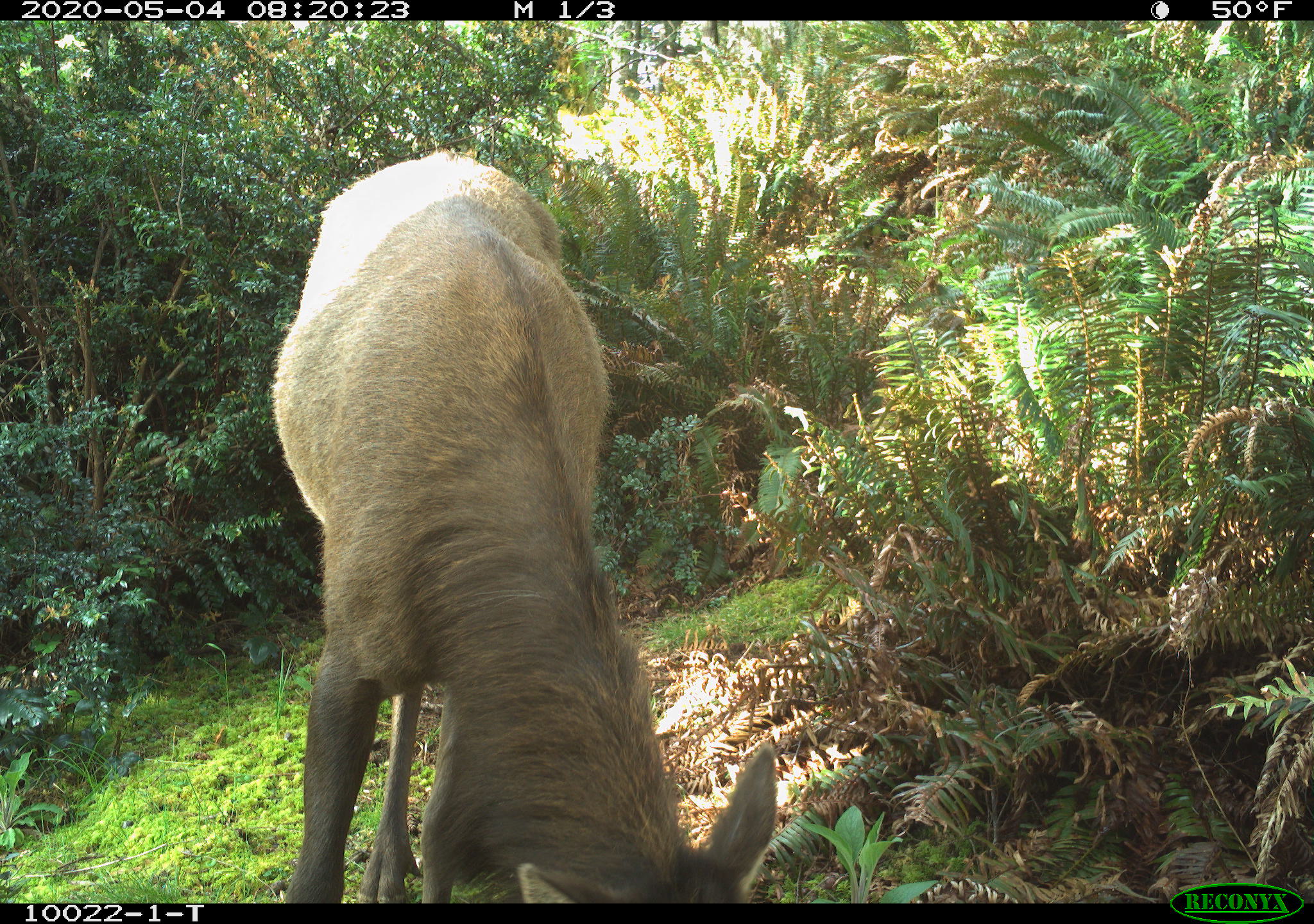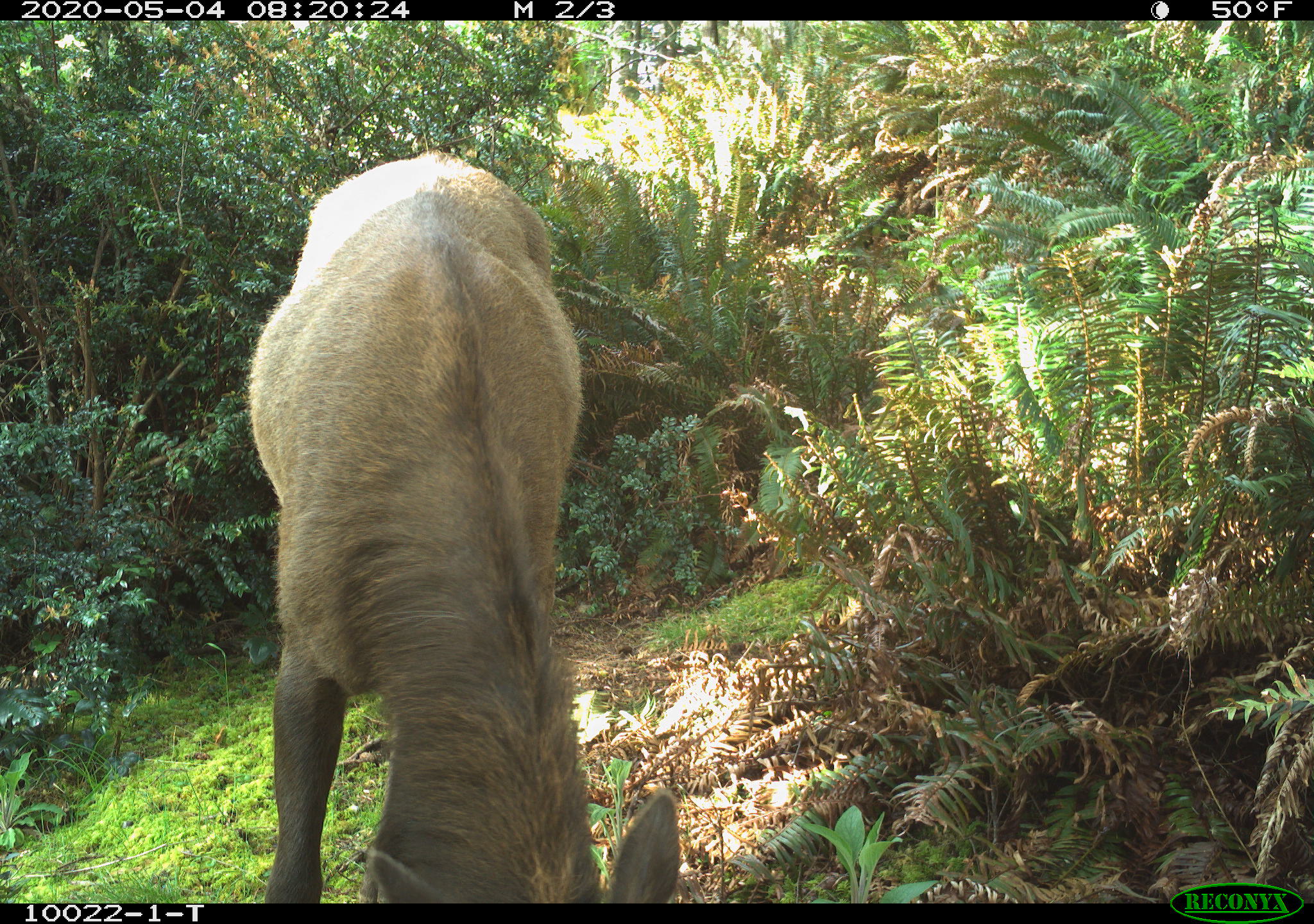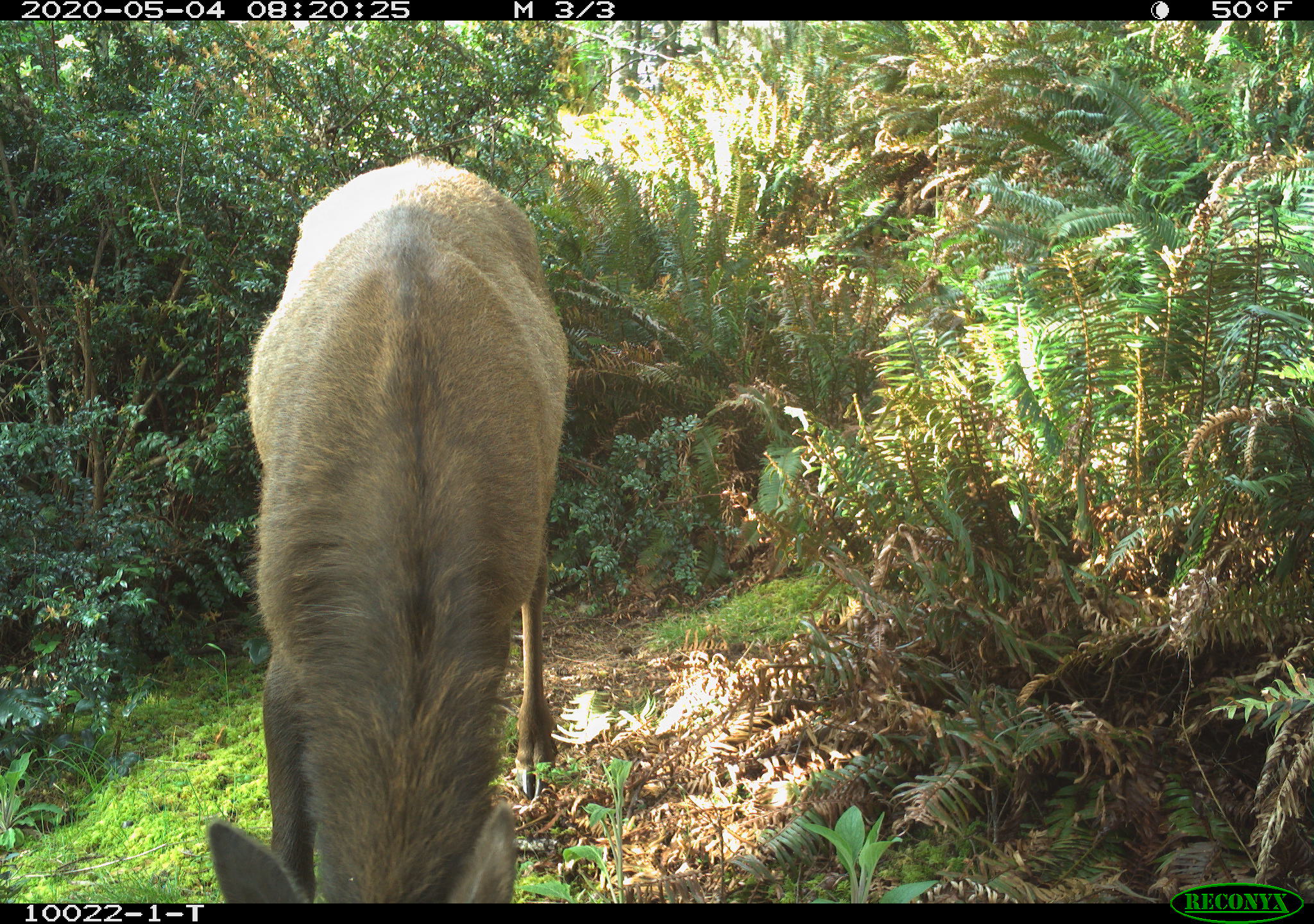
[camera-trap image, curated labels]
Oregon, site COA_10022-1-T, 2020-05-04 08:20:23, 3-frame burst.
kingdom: Animalia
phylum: Chordata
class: Mammalia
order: Artiodactyla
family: Cervidae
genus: Cervus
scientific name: Cervus canadensis roosevelti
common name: roosevelt elk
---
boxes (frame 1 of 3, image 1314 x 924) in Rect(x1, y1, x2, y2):
roosevelt elk: Rect(264, 137, 783, 895)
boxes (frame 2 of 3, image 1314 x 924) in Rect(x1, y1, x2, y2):
roosevelt elk: Rect(238, 142, 678, 901)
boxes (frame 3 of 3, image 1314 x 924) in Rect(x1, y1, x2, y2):
roosevelt elk: Rect(206, 142, 574, 895)